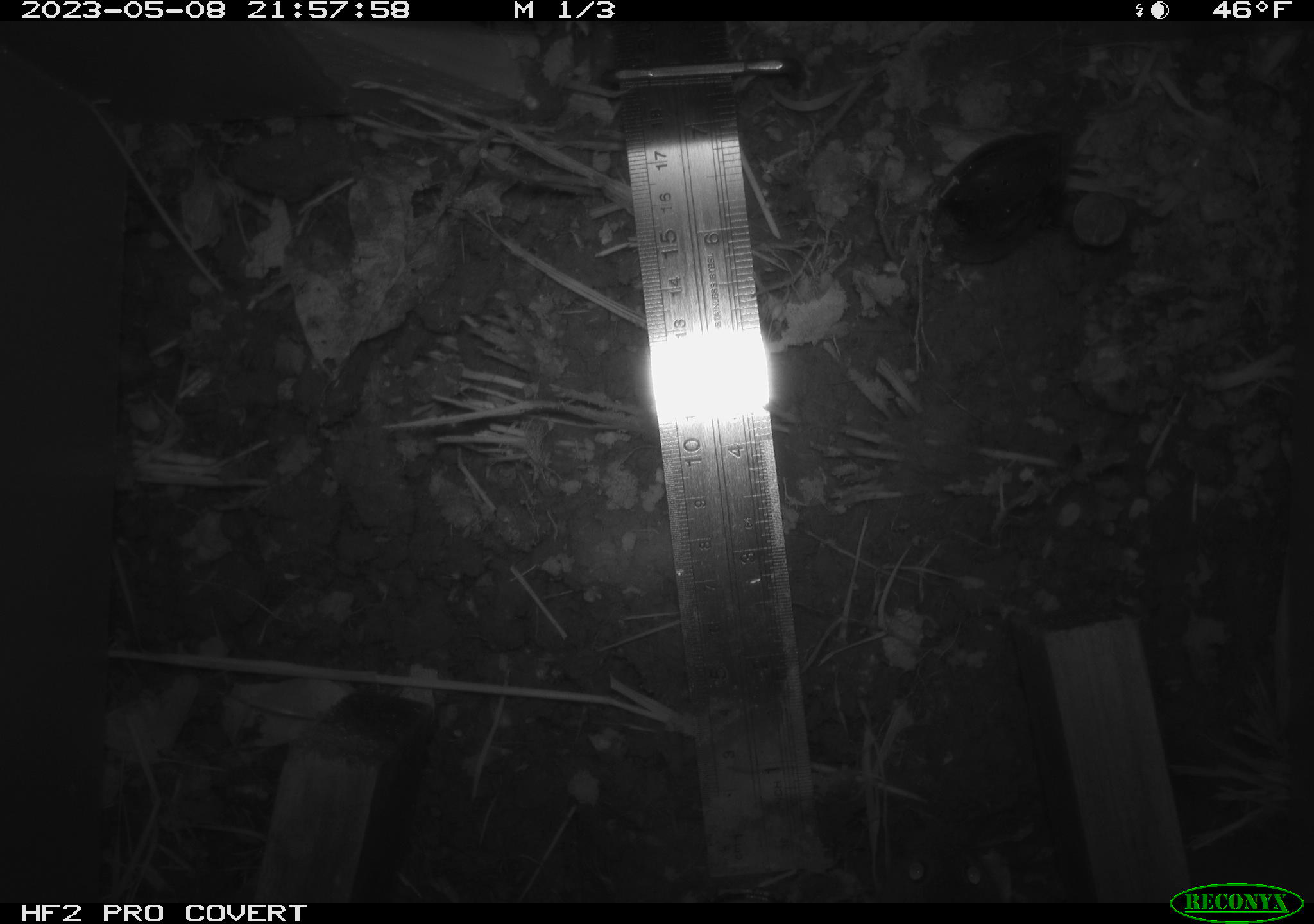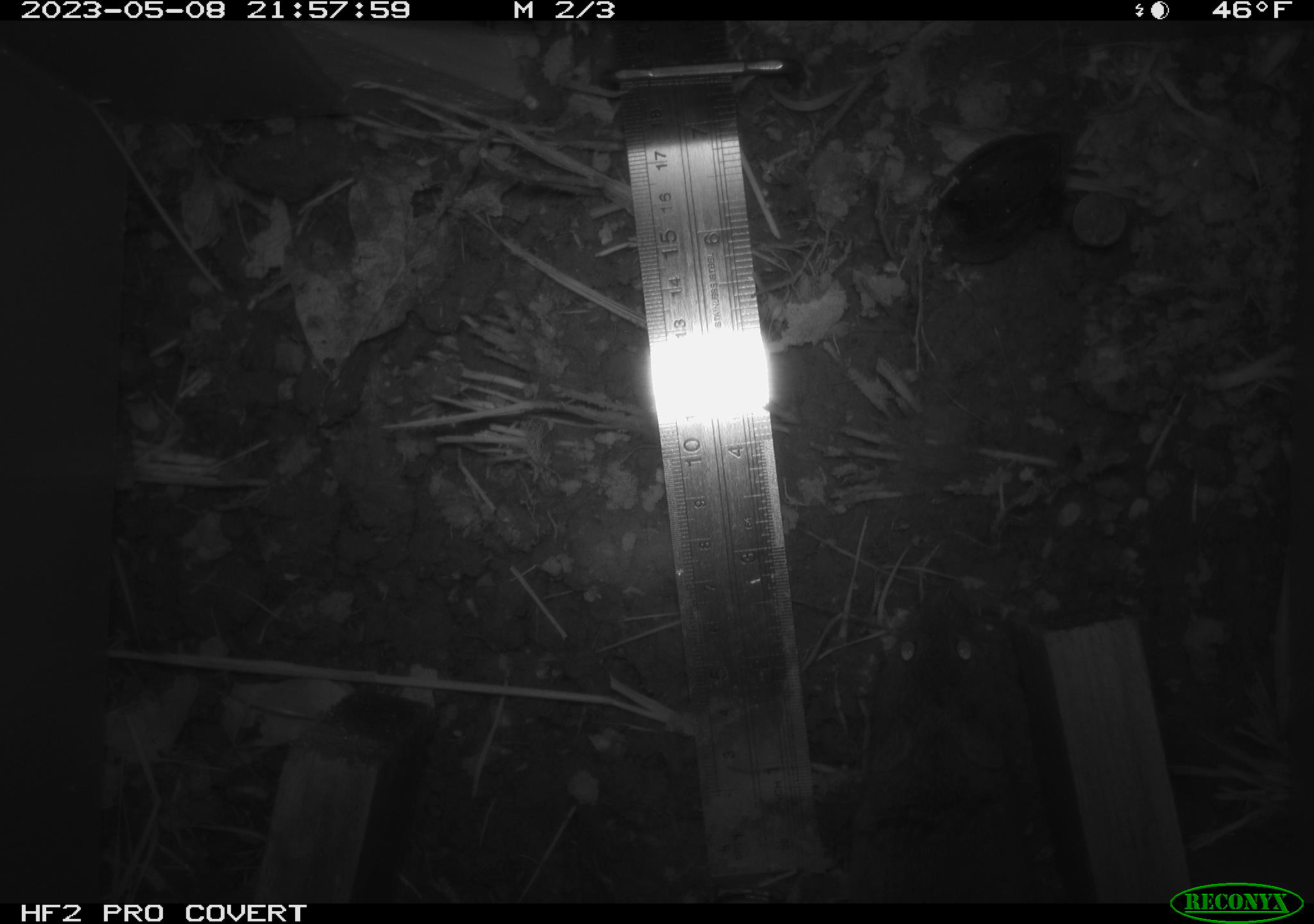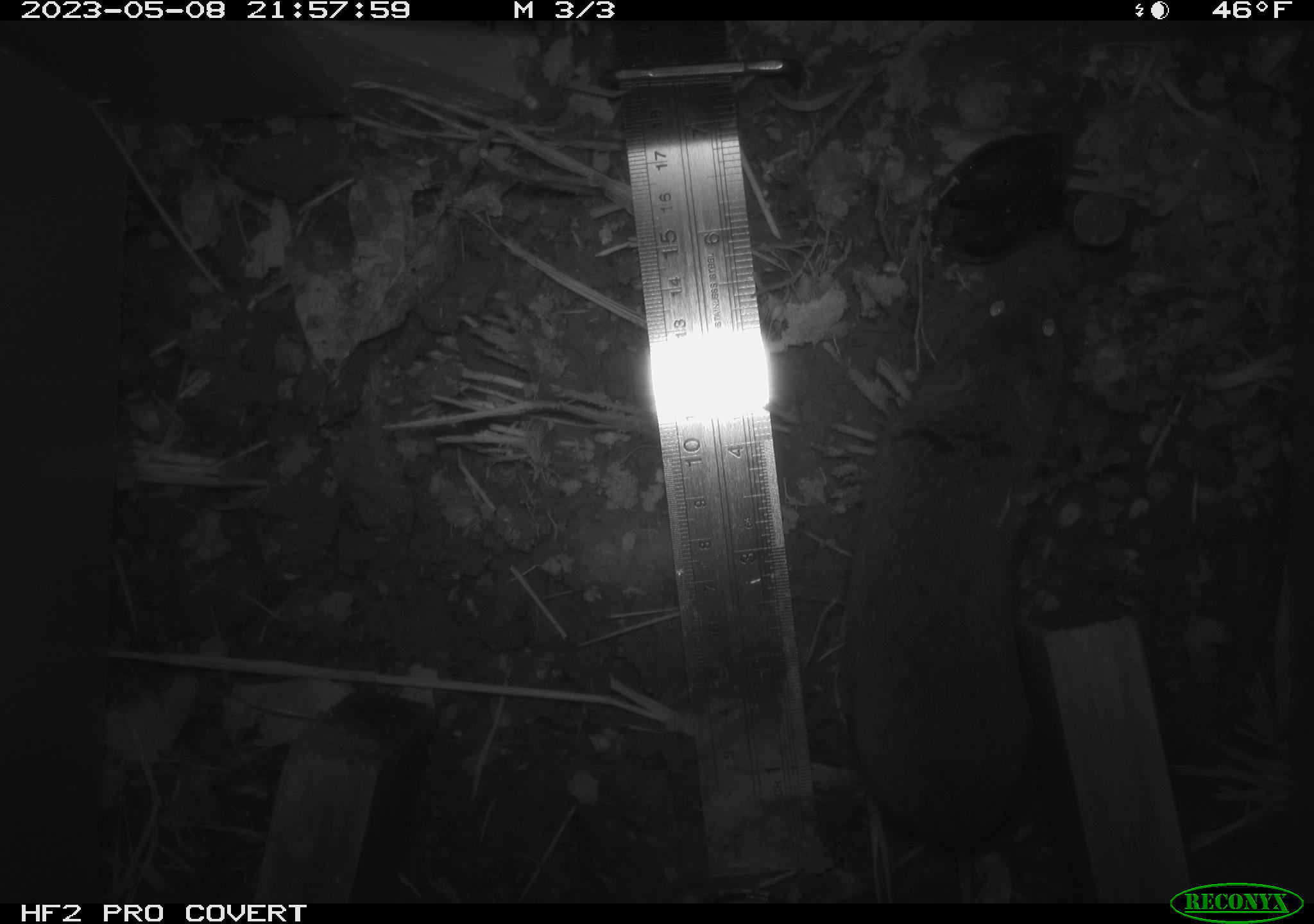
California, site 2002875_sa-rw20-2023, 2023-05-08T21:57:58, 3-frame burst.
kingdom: Animalia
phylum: Chordata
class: Mammalia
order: Rodentia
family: Cricetidae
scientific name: Arvicolinae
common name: voles, lemmings, and muskrats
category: arvicolinae subfamily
Arvicolinae subfamily (voles, lemmings, and muskrats) (Arvicolinae).